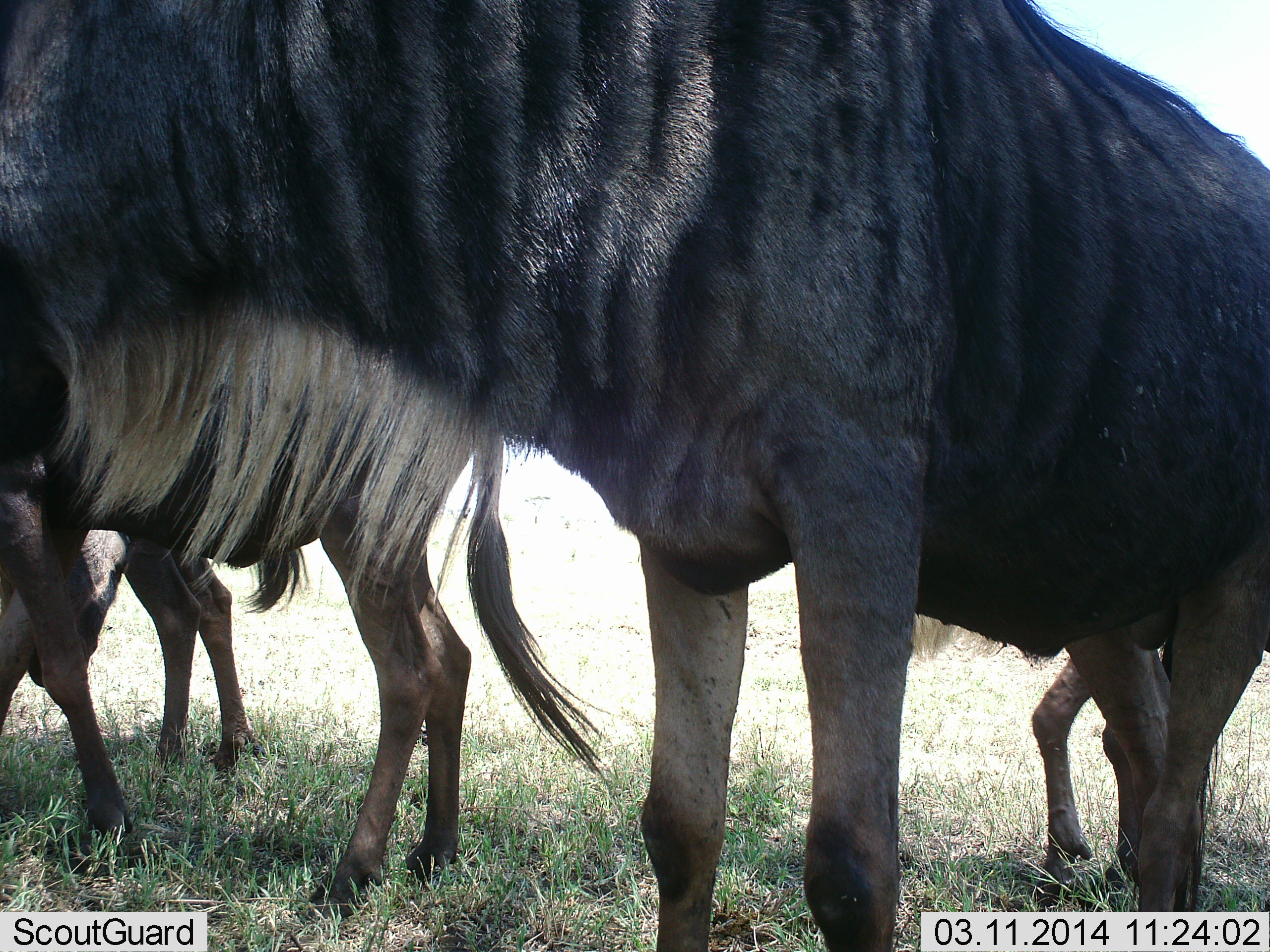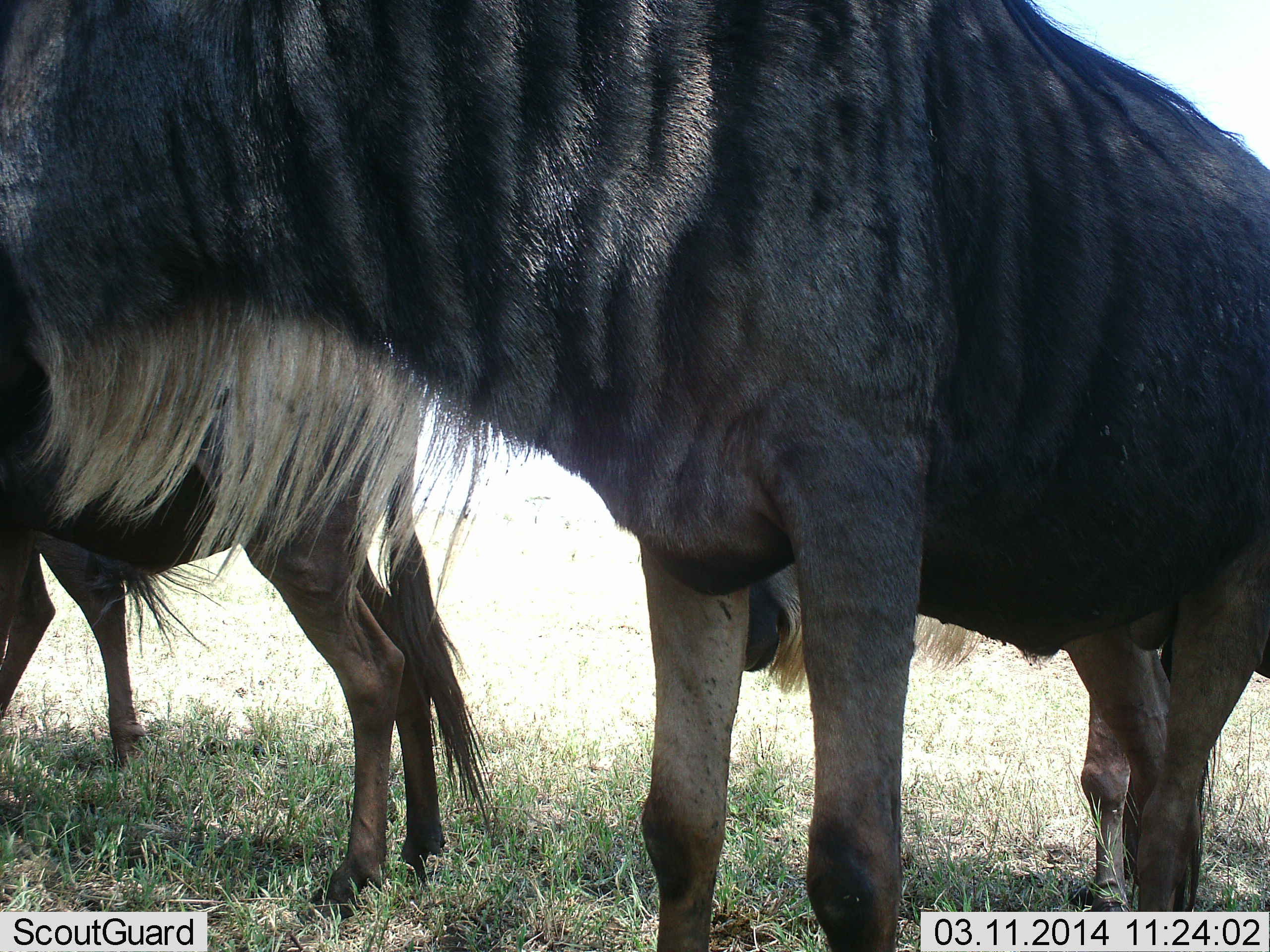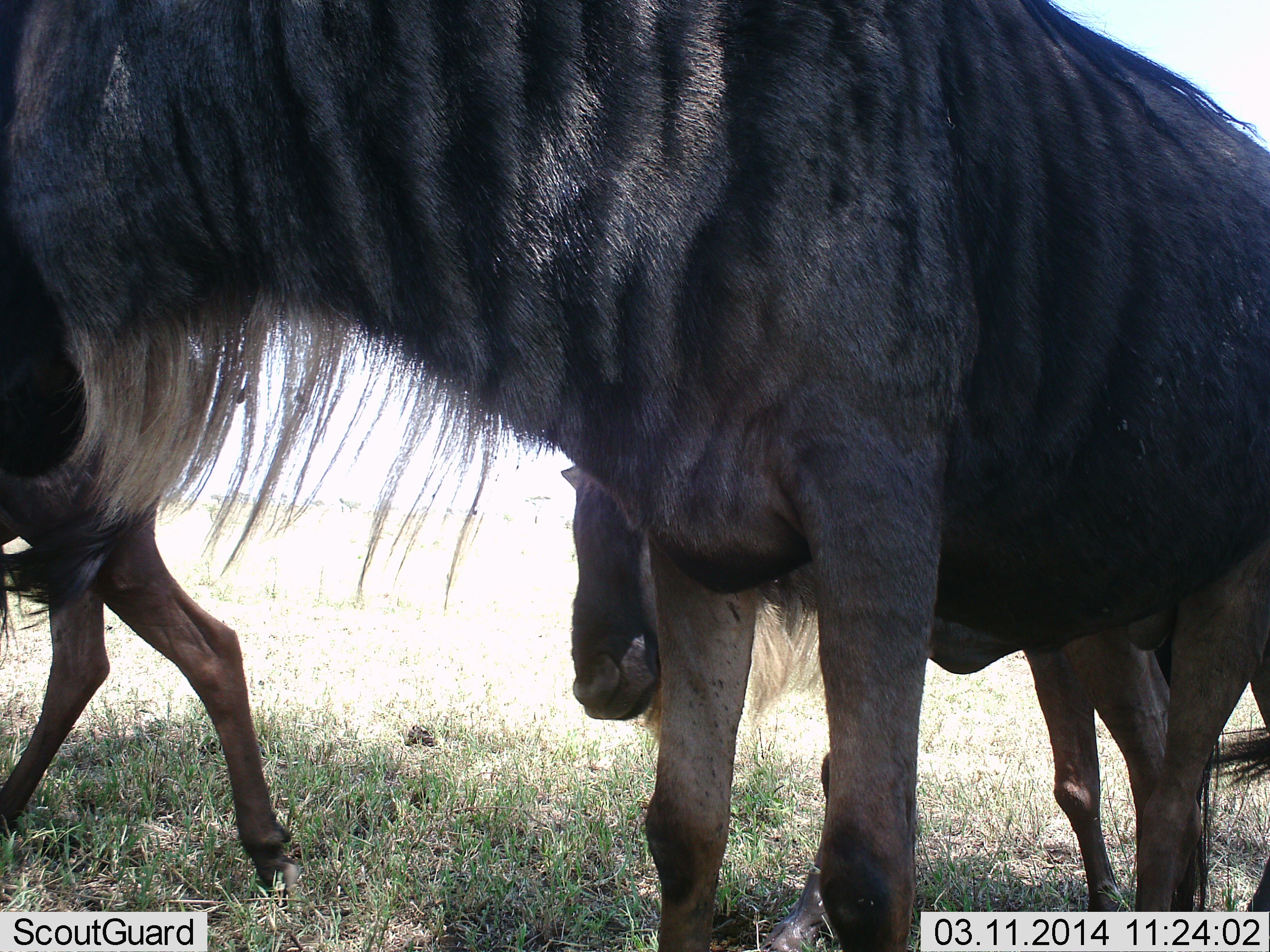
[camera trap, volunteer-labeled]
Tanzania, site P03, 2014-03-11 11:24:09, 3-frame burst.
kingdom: Animalia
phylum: Chordata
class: Mammalia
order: Artiodactyla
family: Bovidae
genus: Connochaetes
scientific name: Connochaetes taurinus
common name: blue wildebeest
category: wildebeest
Wildebeest (blue wildebeest) (Connochaetes taurinus), count 4. Behavior (volunteer vote fractions): standing 80%, resting 0%, moving 30%, interacting 0%. Young present (vote fraction): 10%. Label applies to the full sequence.